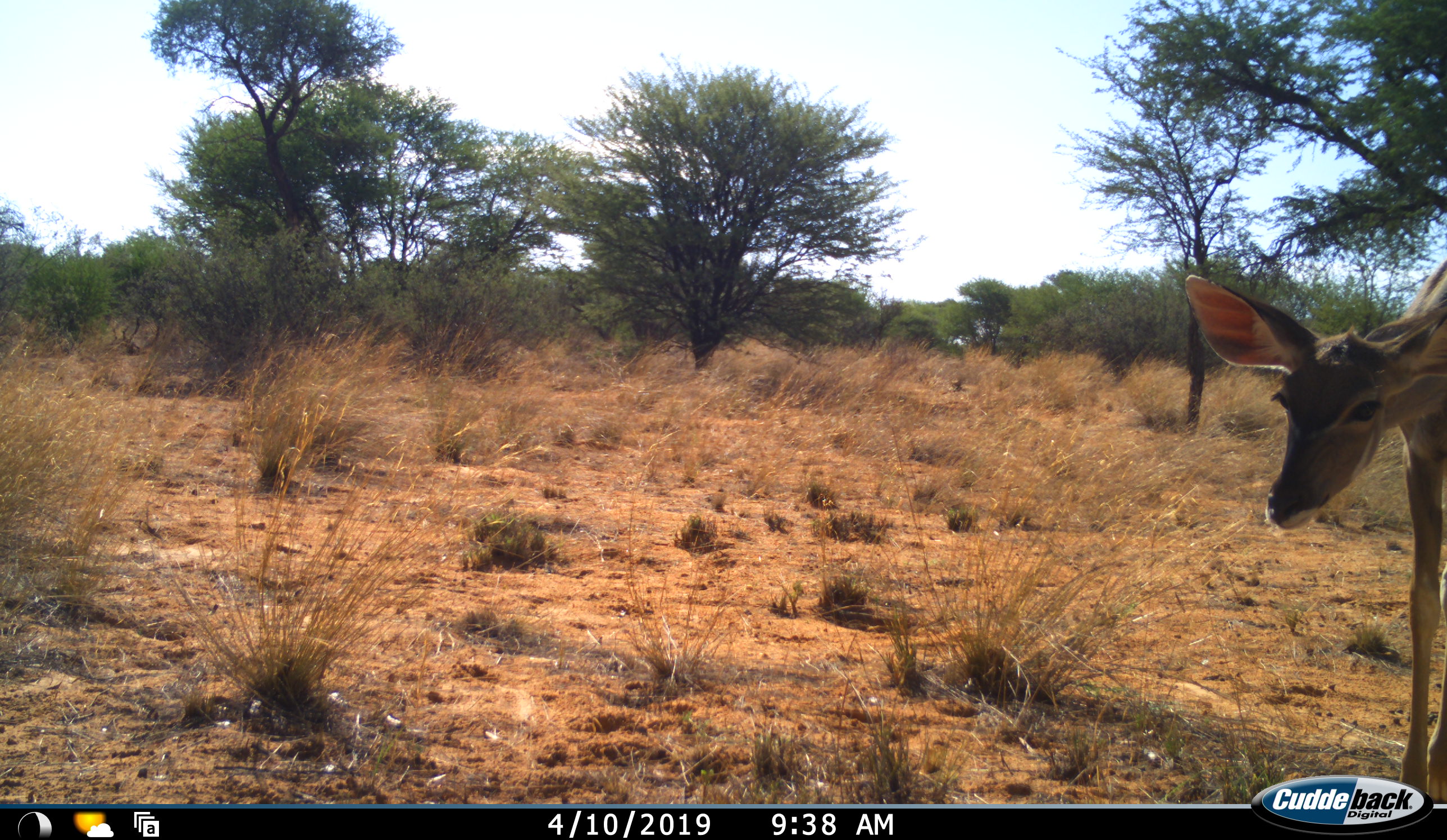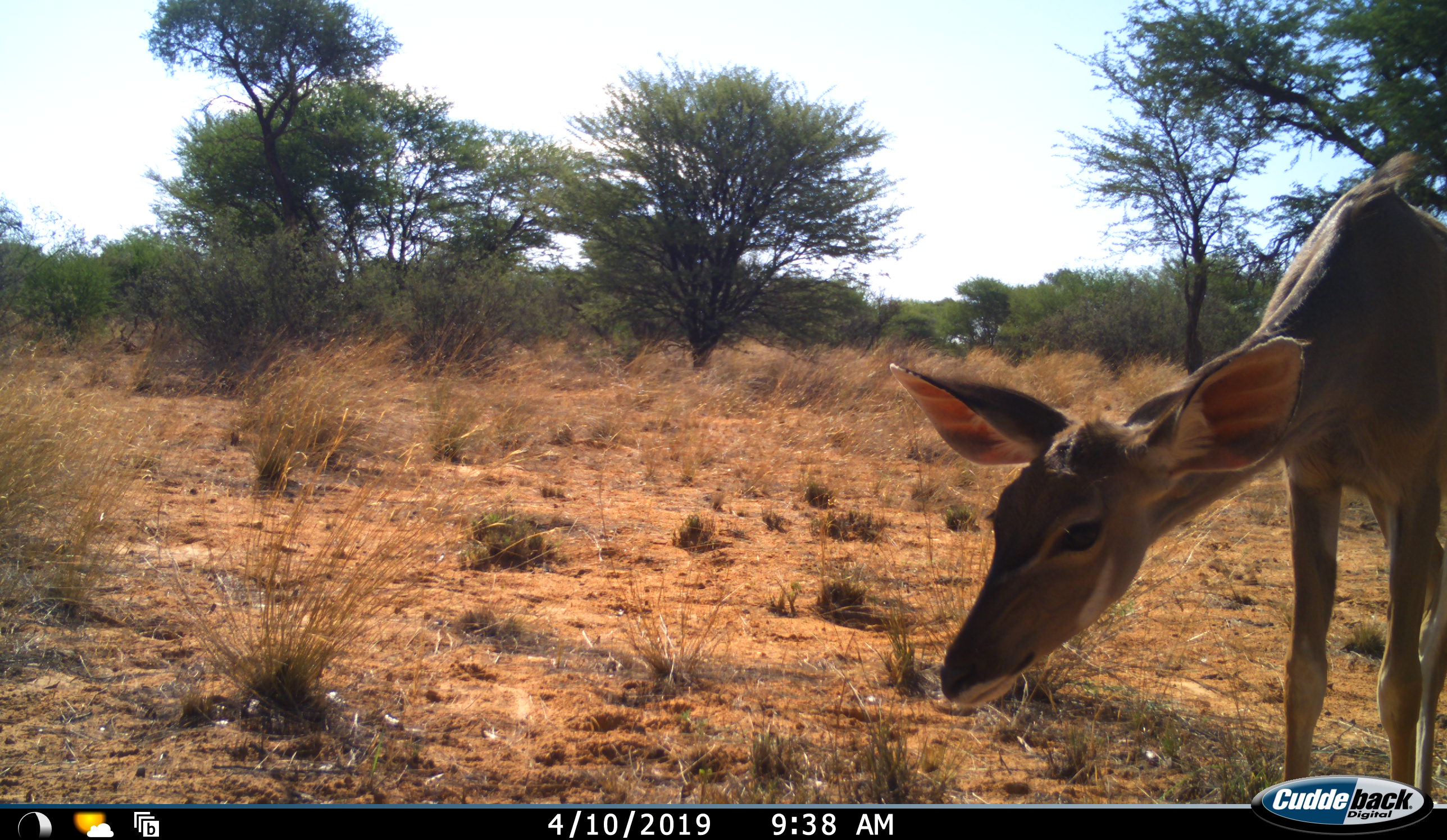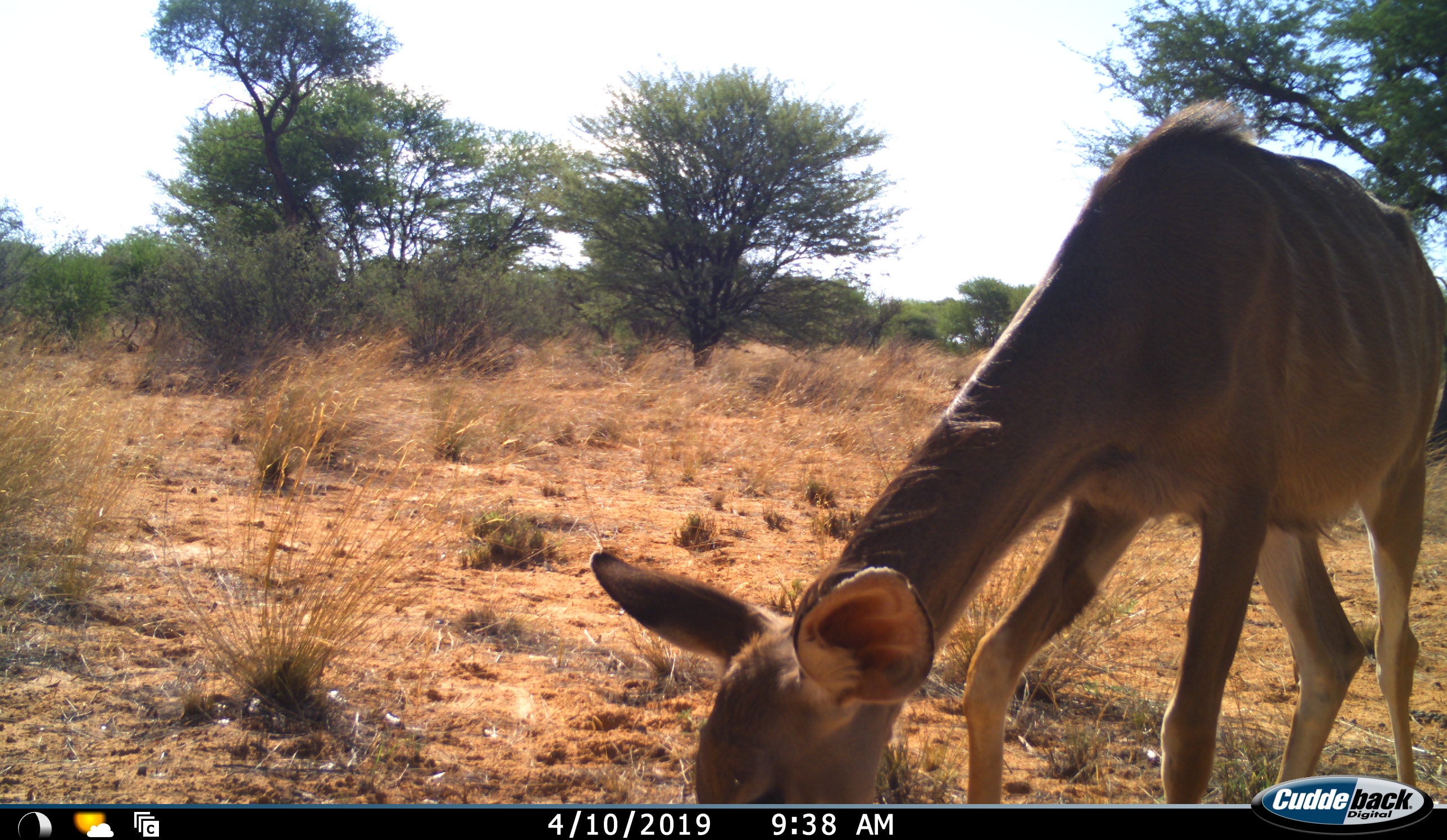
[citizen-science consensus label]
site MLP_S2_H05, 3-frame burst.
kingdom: Animalia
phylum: Chordata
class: Mammalia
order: Artiodactyla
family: Bovidae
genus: Tragelaphus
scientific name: Tragelaphus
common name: kudu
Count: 1.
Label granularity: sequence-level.